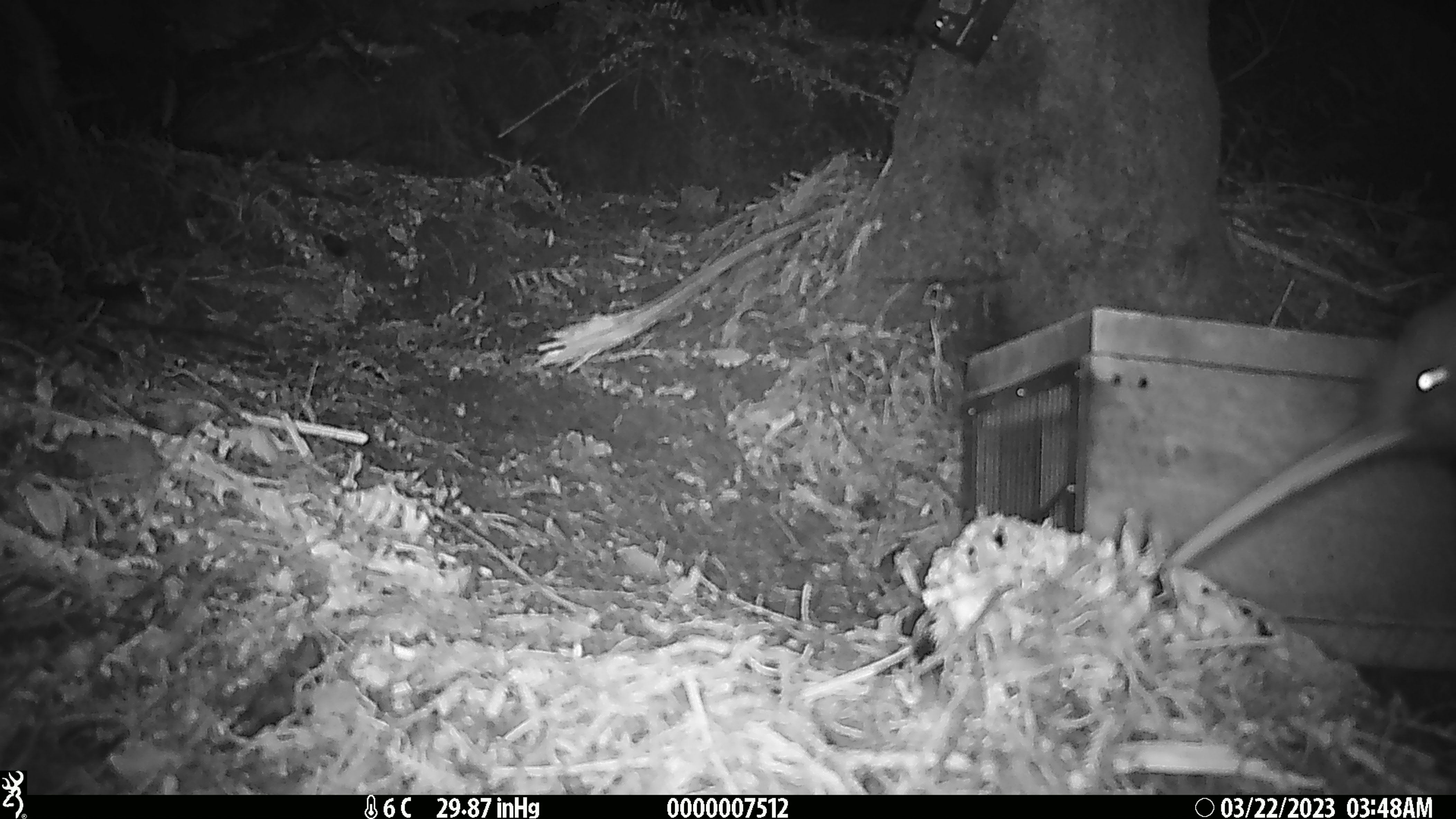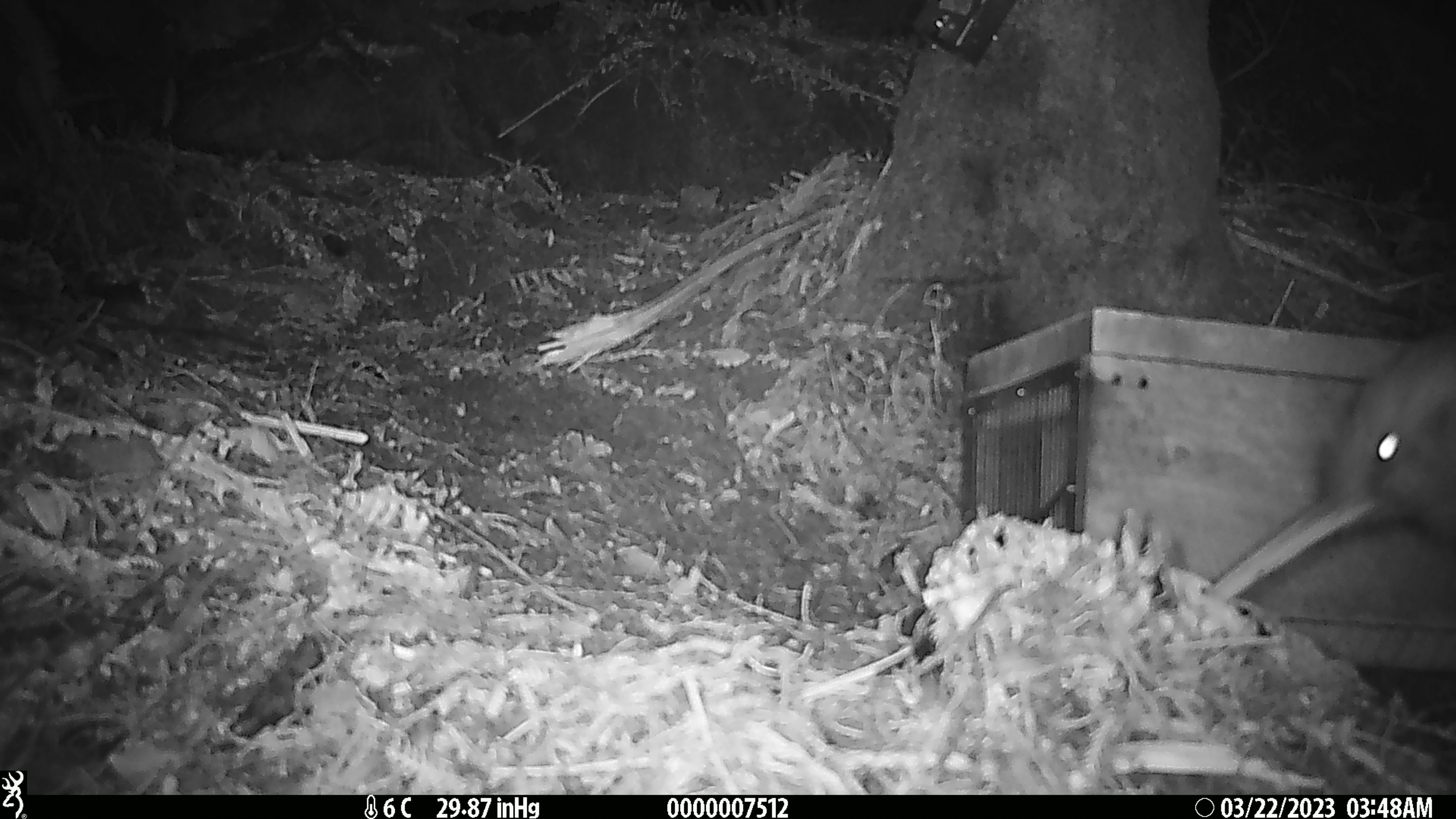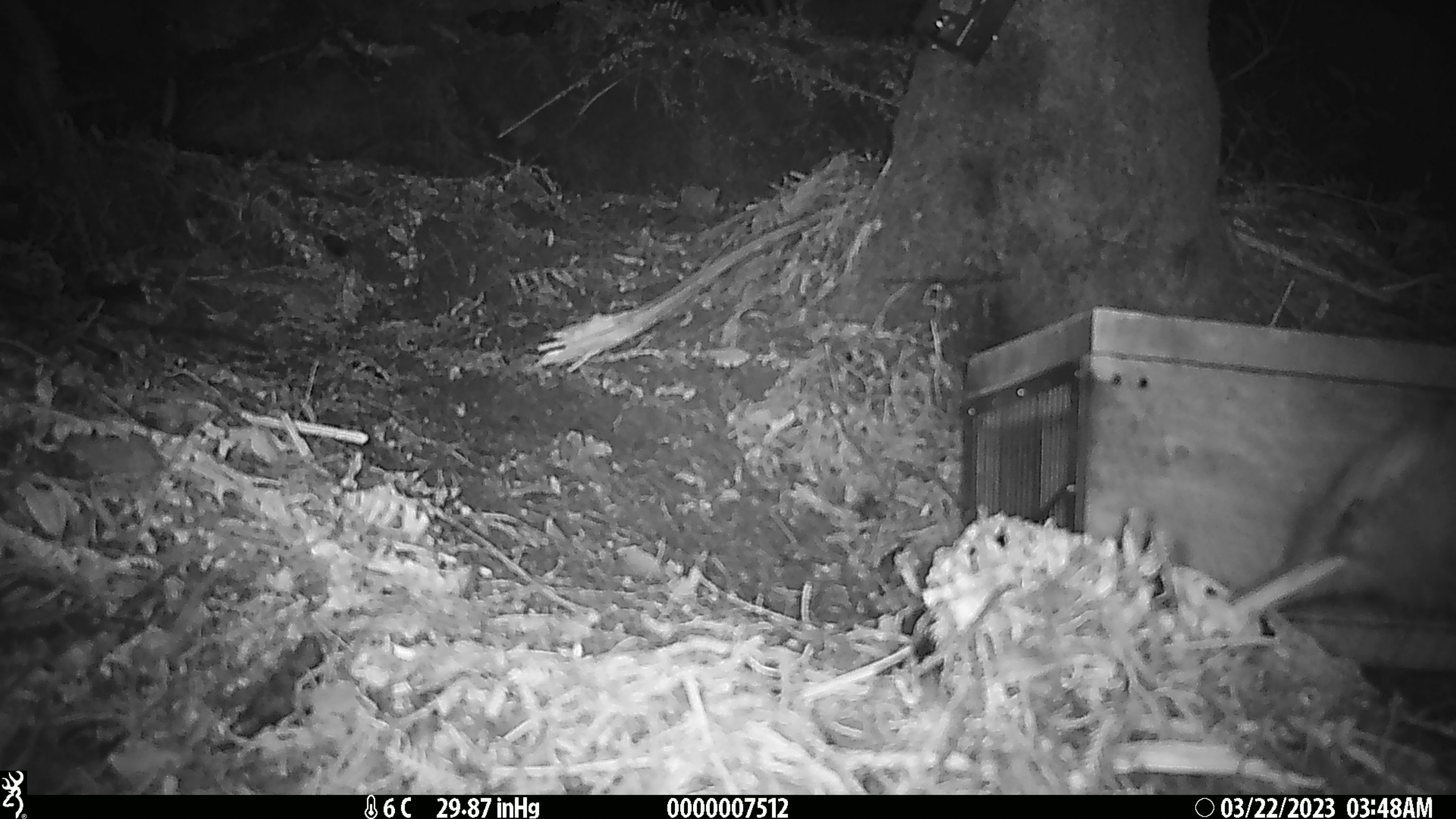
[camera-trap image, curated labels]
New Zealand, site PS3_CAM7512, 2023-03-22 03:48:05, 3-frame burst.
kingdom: Animalia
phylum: Chordata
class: Aves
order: Apterygiformes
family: Apterygidae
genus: Apteryx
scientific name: Apteryx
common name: kiwi